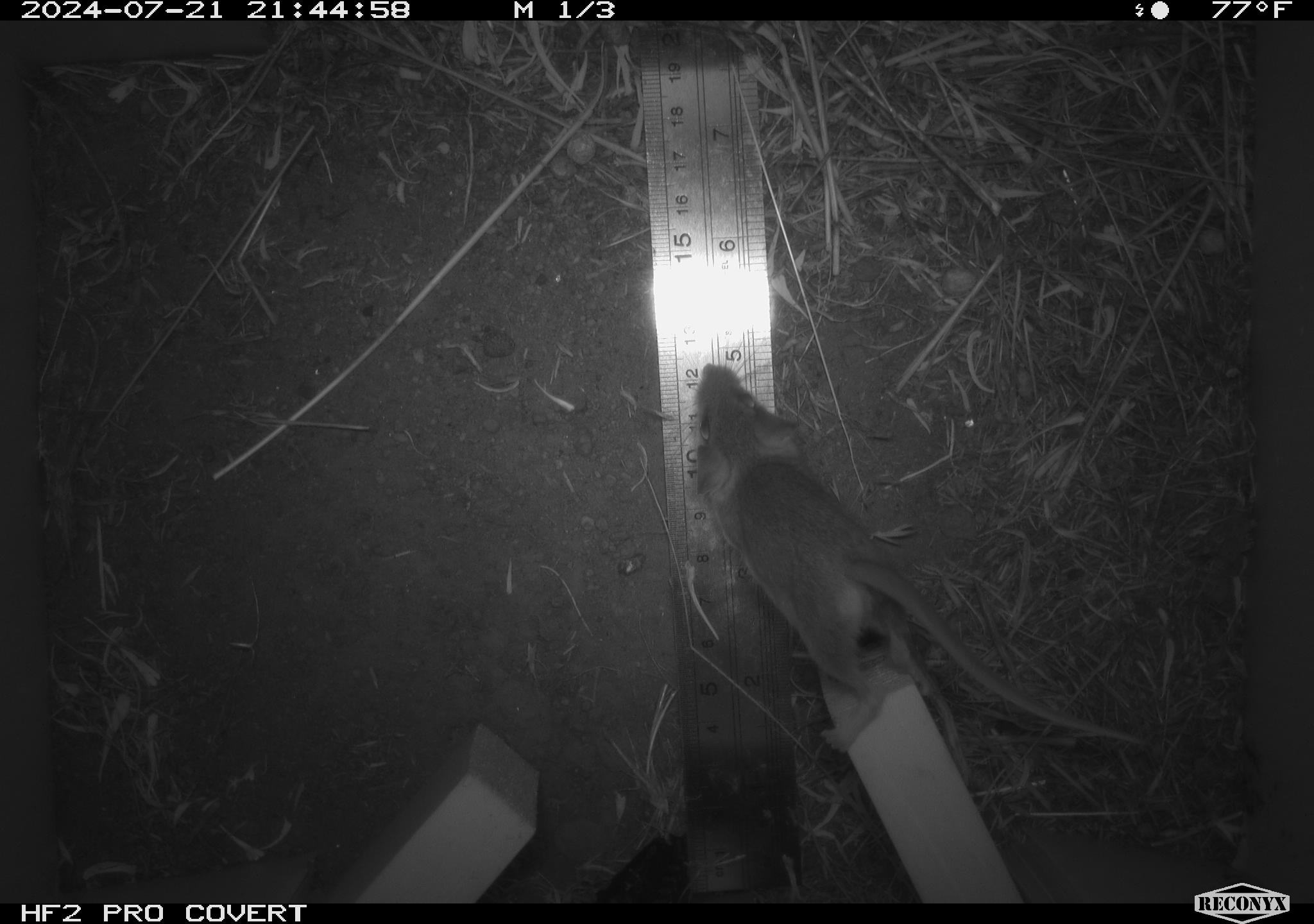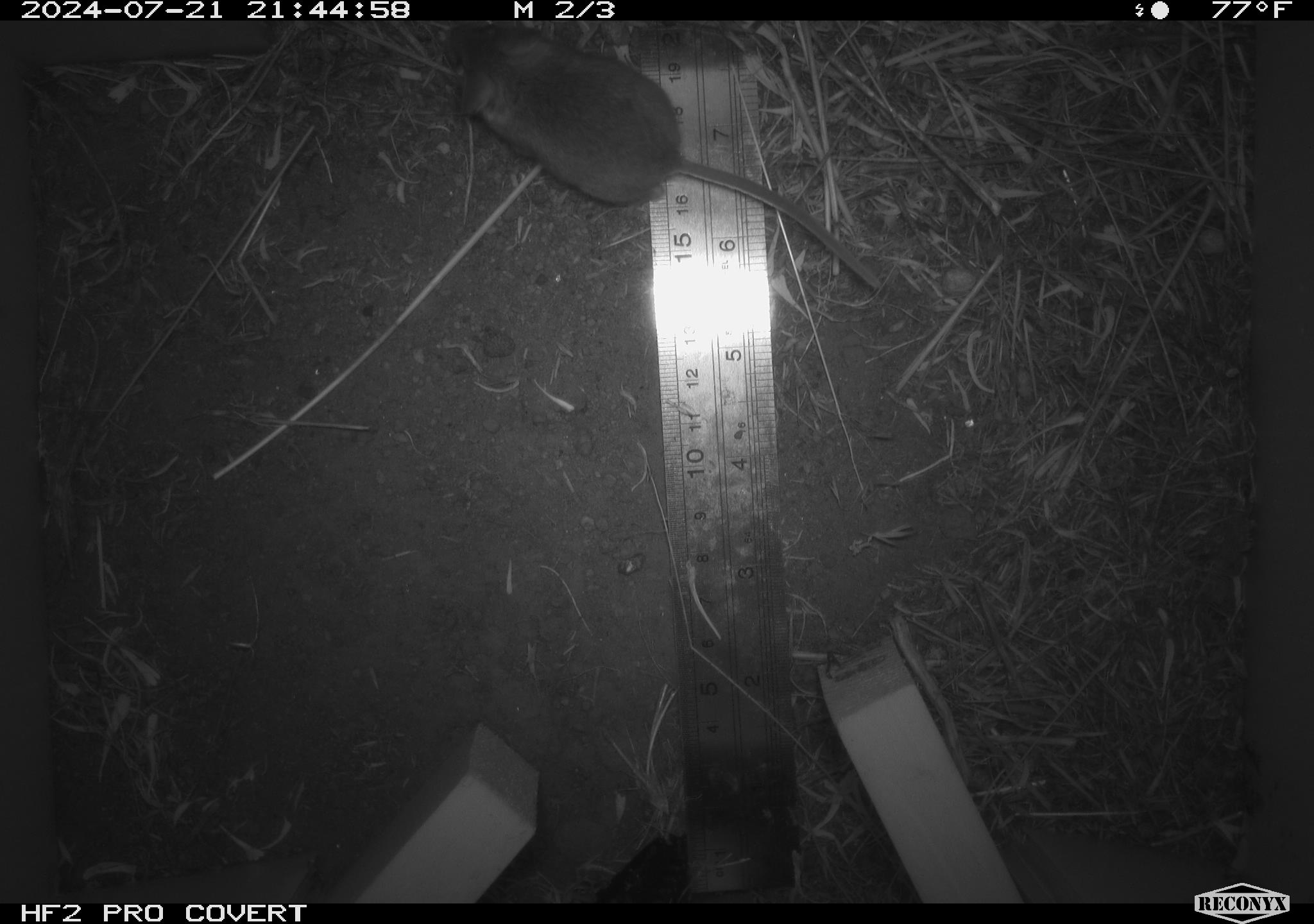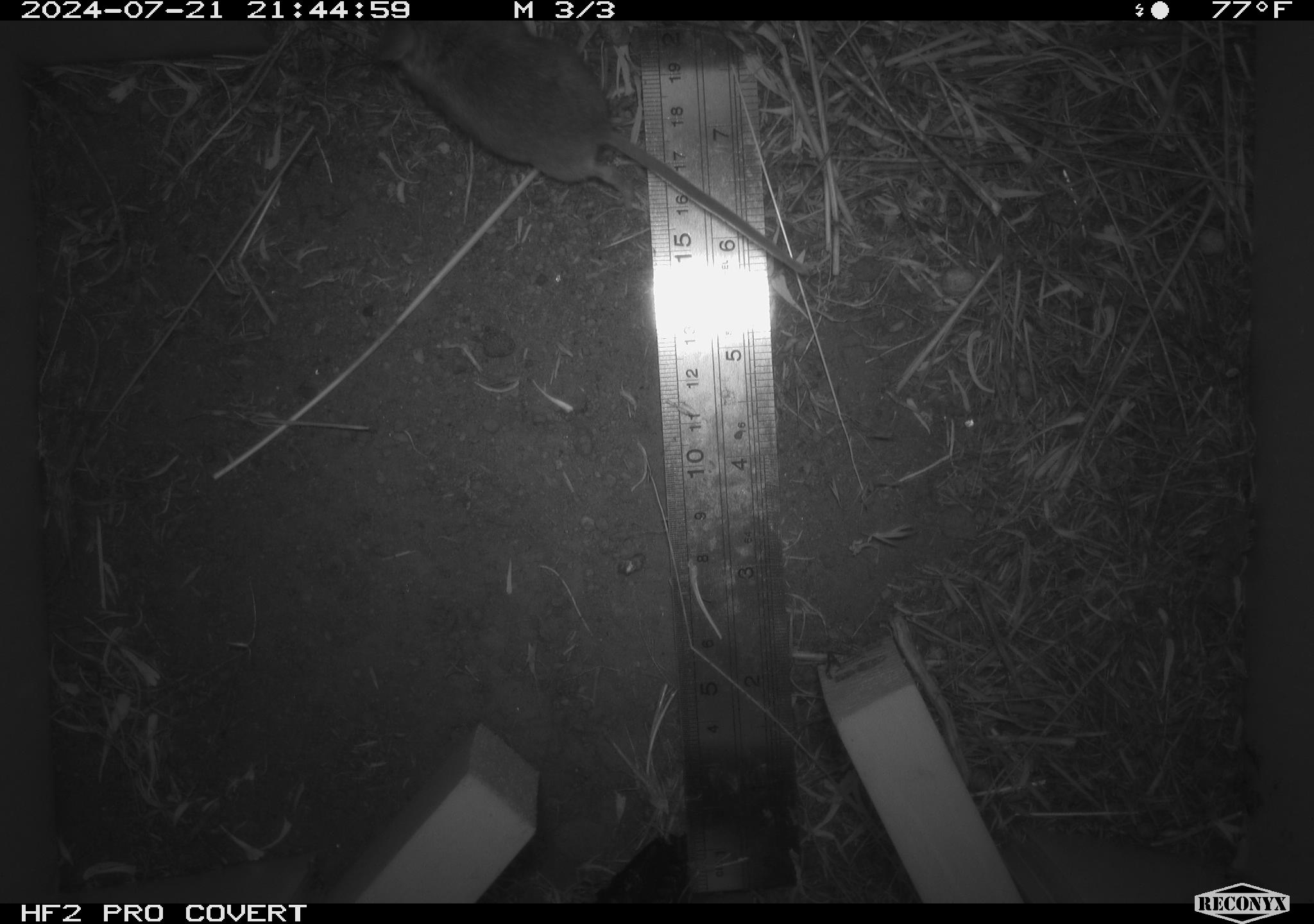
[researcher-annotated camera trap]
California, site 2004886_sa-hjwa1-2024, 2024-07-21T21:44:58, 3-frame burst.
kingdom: Animalia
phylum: Chordata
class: Mammalia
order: Rodentia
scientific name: Rodentia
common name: rodent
Rodent (Rodentia).